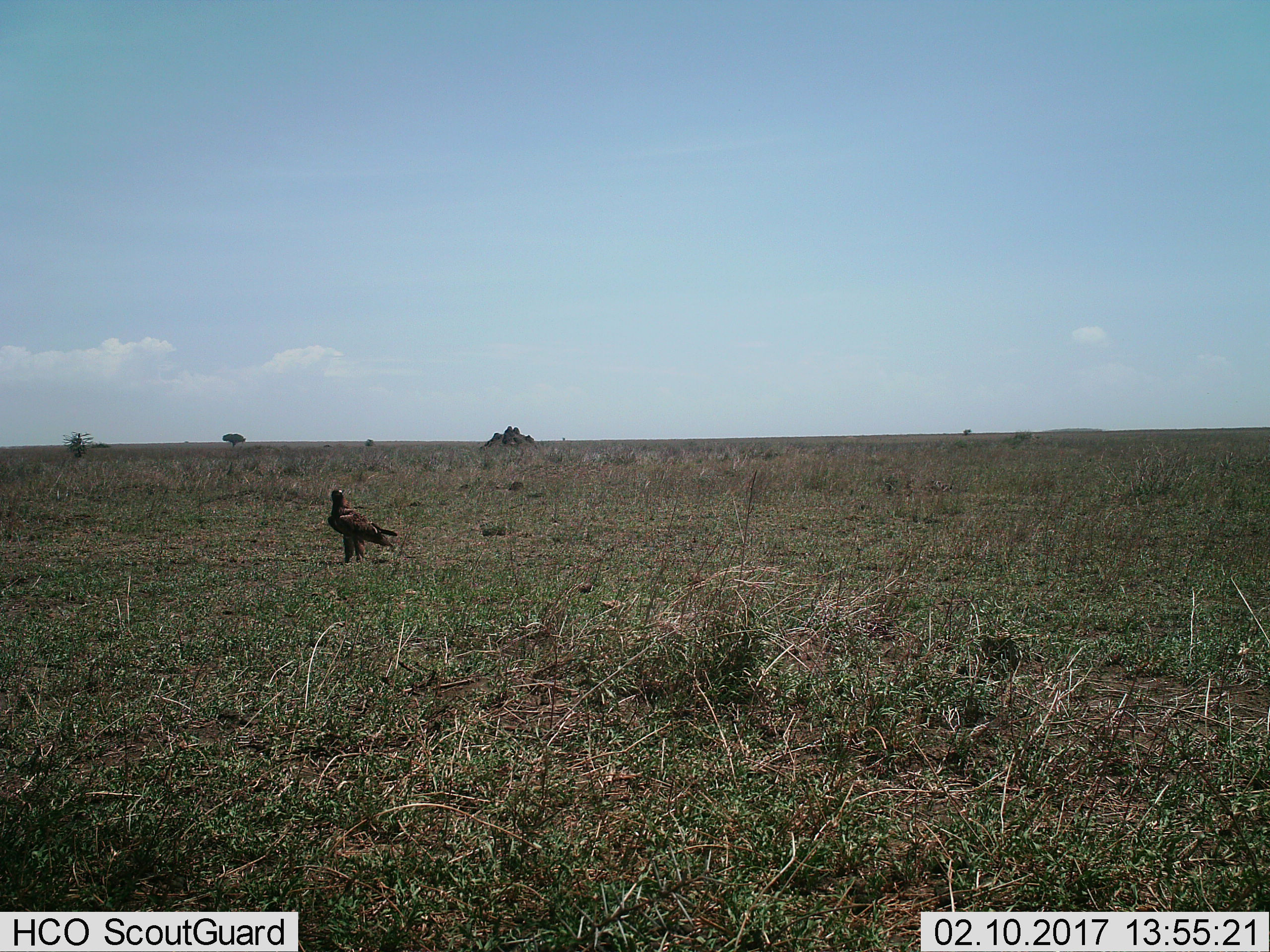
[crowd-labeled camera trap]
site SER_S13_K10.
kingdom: Animalia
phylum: Chordata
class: Aves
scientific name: Aves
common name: bird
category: birdother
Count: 1.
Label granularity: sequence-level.